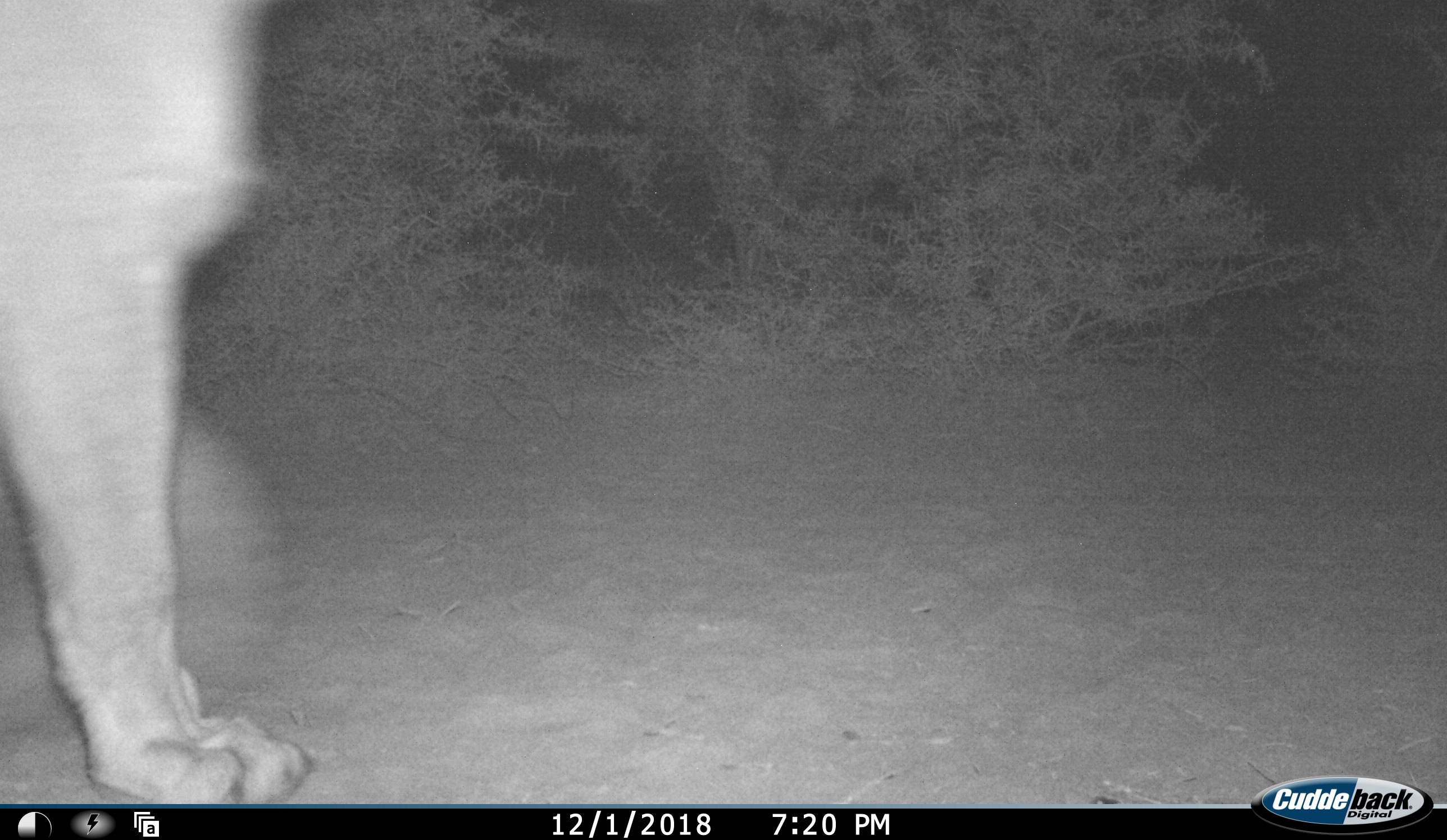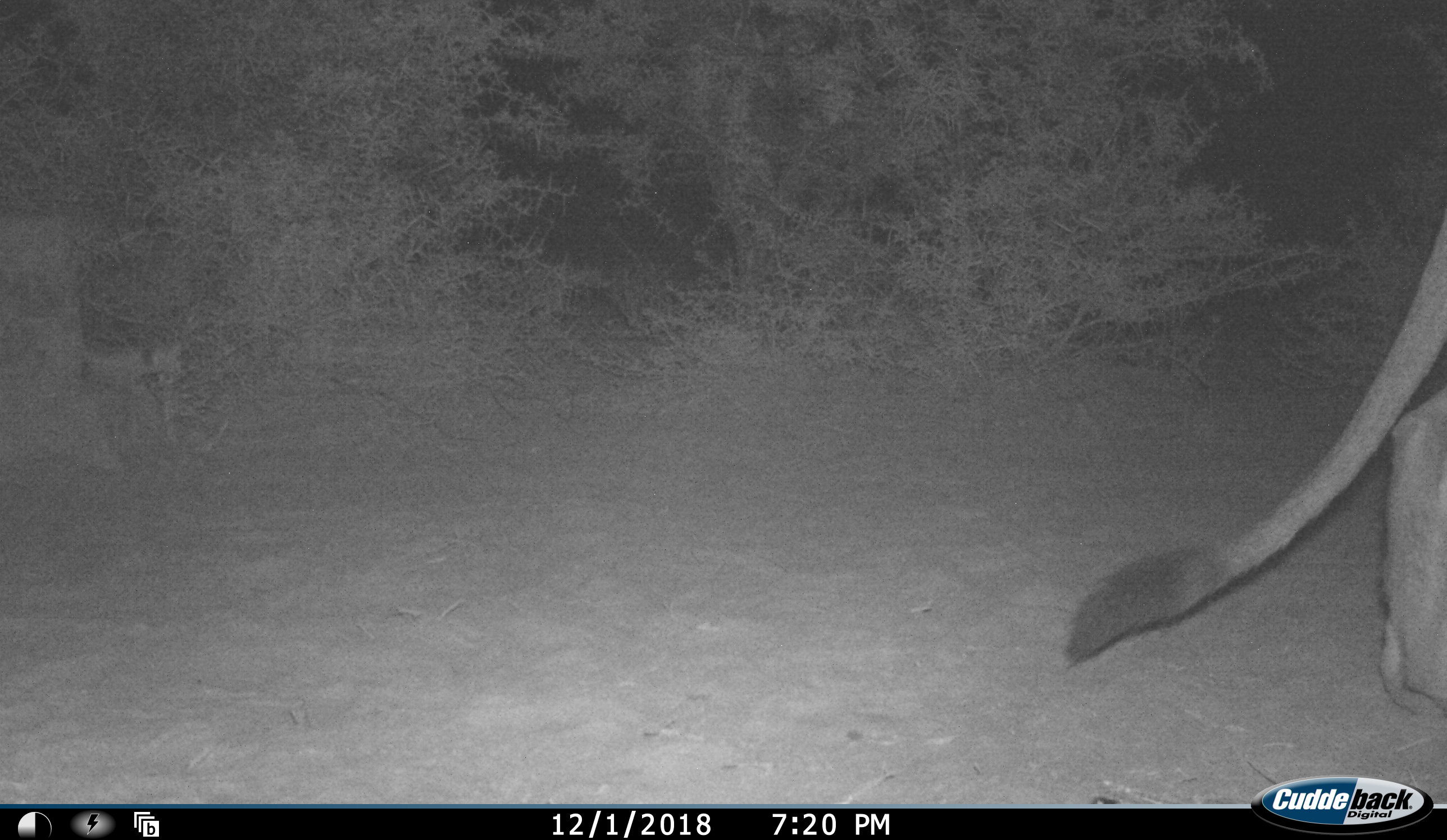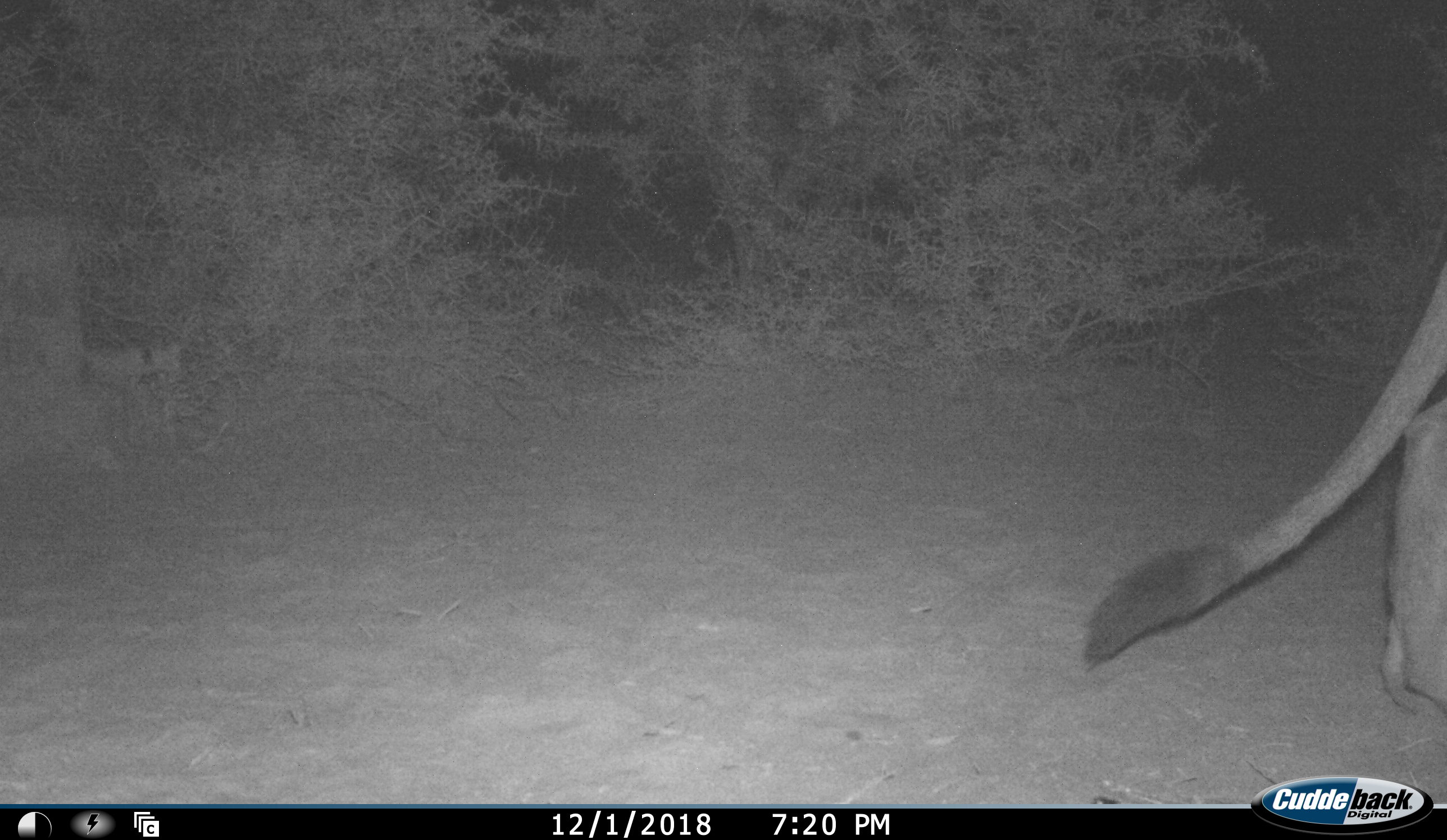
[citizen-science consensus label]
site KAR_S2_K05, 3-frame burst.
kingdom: Animalia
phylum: Chordata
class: Mammalia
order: Carnivora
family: Felidae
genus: Panthera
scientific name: Panthera leo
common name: lion female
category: lionfemale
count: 1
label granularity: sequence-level